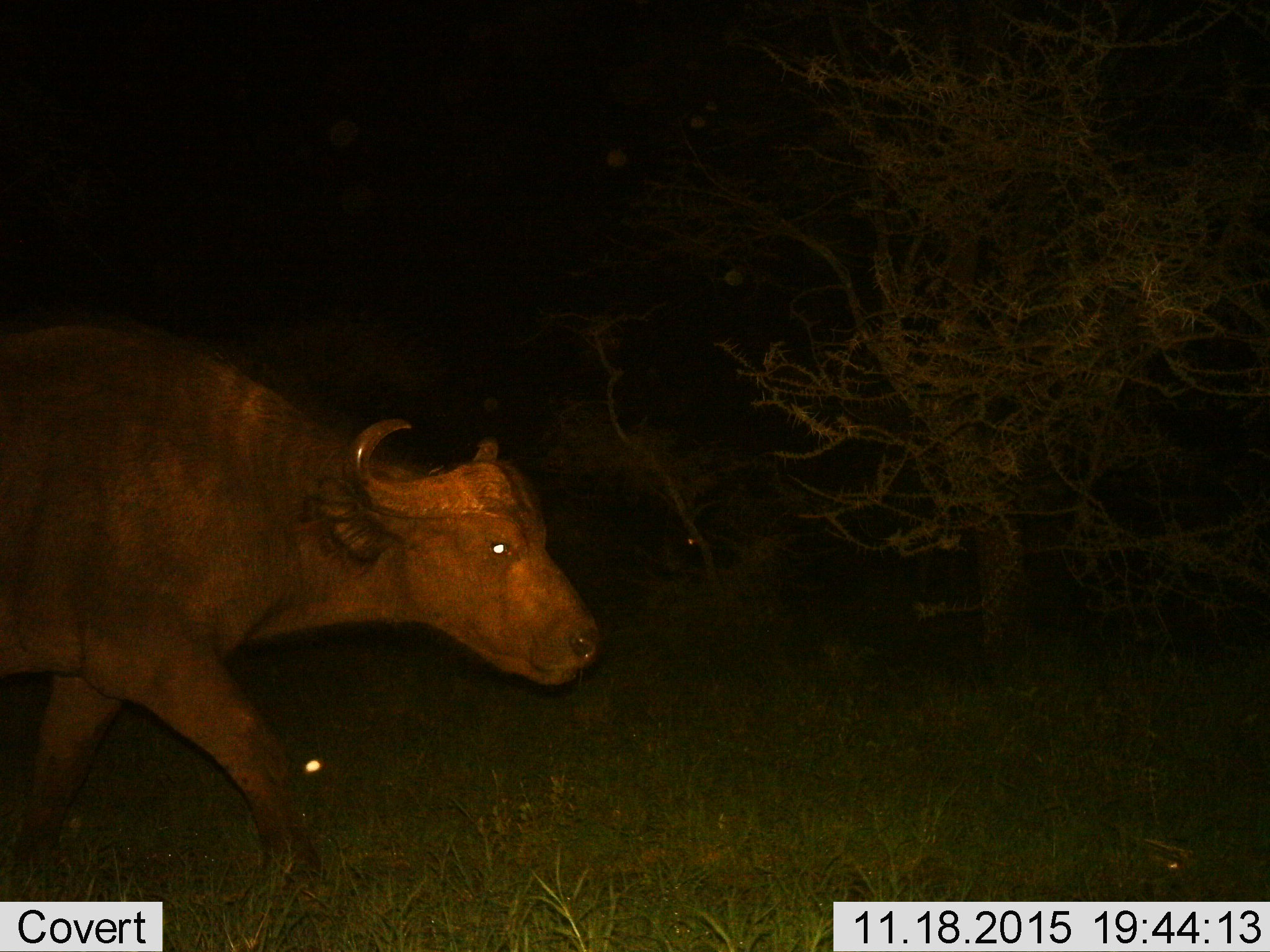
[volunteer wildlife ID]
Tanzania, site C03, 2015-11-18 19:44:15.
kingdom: Animalia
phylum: Chordata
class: Mammalia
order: Artiodactyla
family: Bovidae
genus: Syncerus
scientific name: Syncerus caffer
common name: cape buffalo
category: buffalo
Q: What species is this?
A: Buffalo (cape buffalo) (Syncerus caffer).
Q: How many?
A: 1.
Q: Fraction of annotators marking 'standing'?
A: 6%.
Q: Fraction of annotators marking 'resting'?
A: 0%.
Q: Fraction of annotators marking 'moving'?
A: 94%.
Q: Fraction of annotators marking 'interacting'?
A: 0%.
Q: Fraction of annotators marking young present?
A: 0%.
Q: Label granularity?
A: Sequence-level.